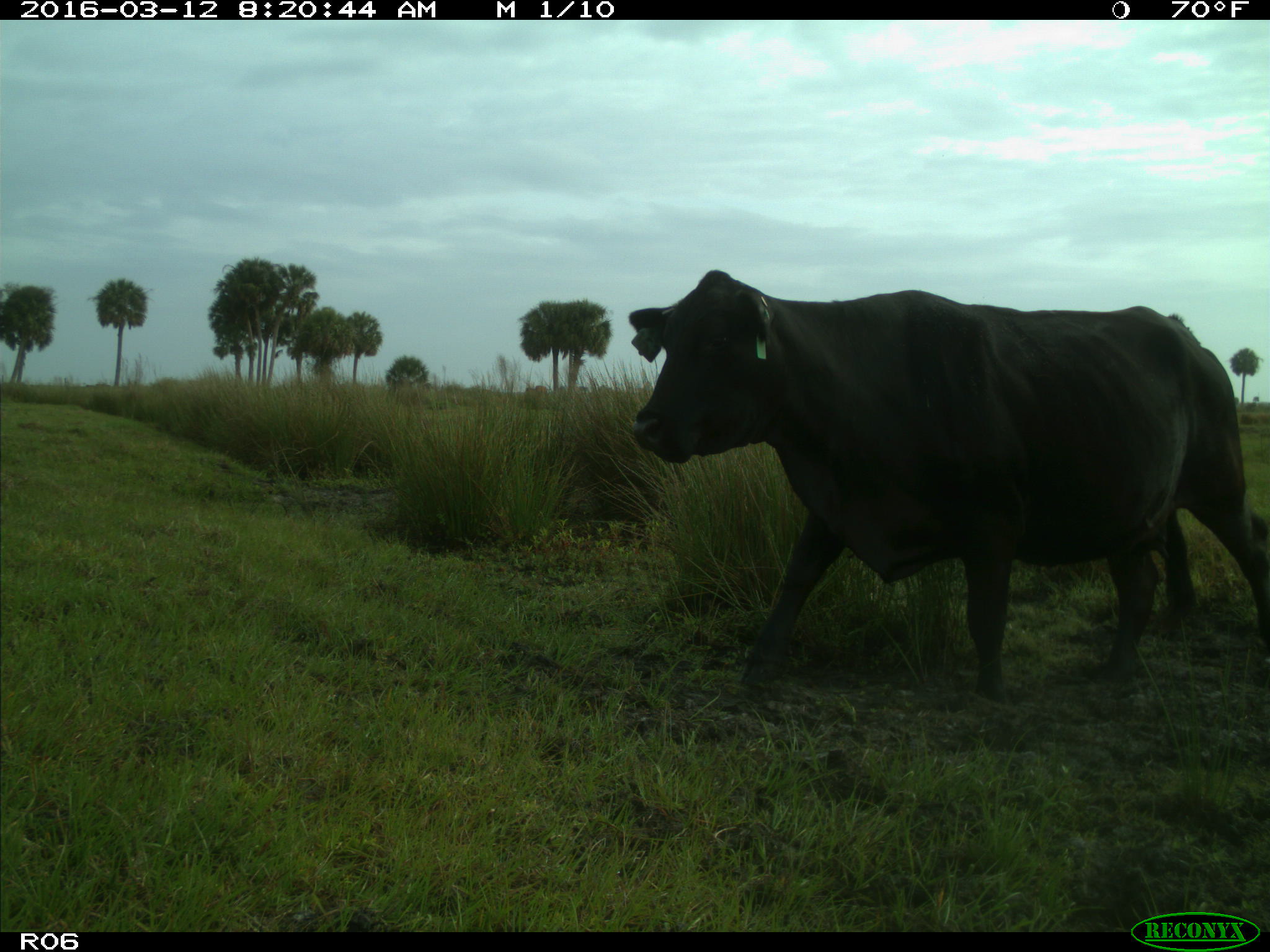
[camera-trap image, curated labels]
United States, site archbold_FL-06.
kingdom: Animalia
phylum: Chordata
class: Mammalia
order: Artiodactyla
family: Bovidae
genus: Bos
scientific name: Bos taurus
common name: domestic cow